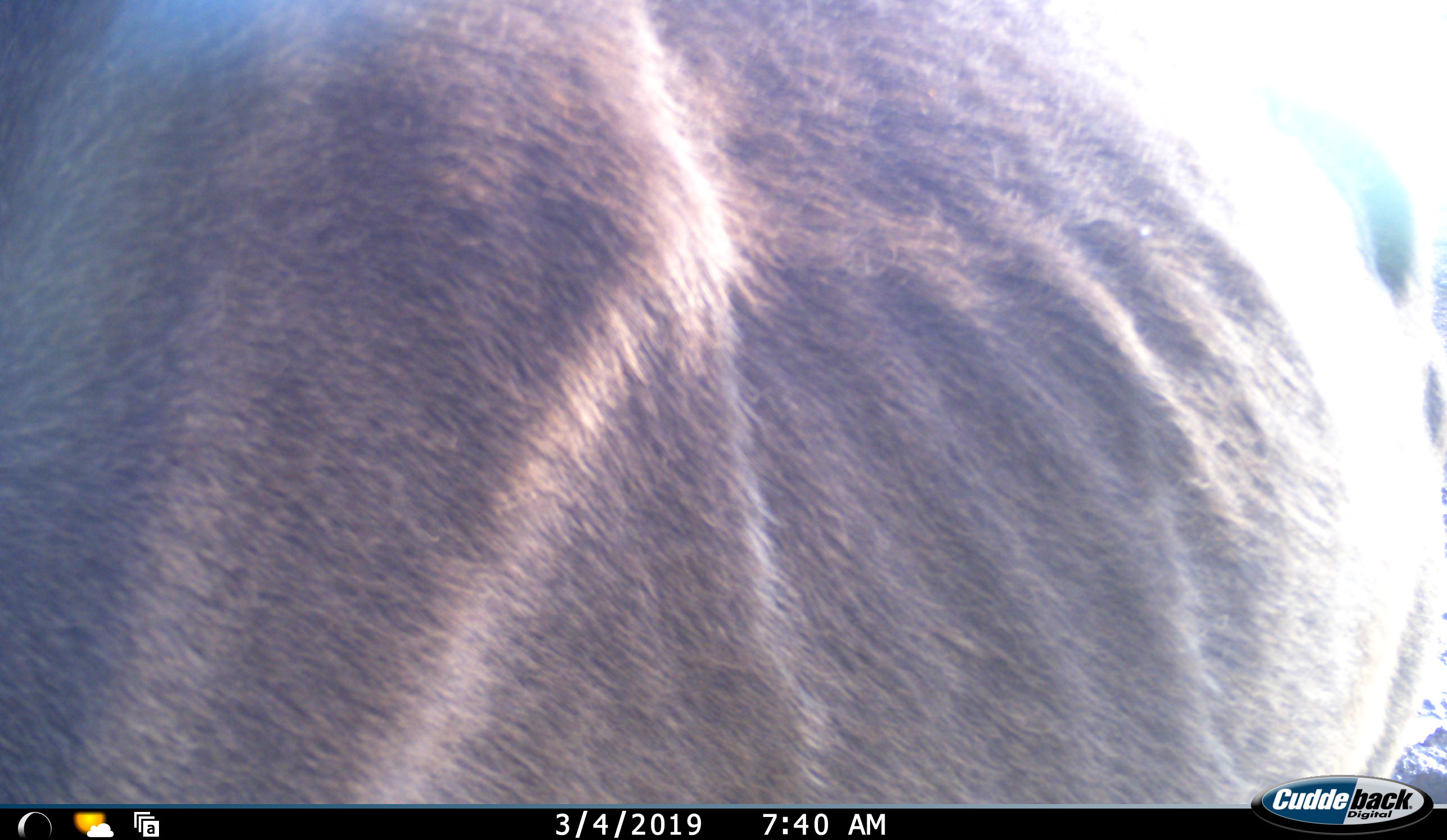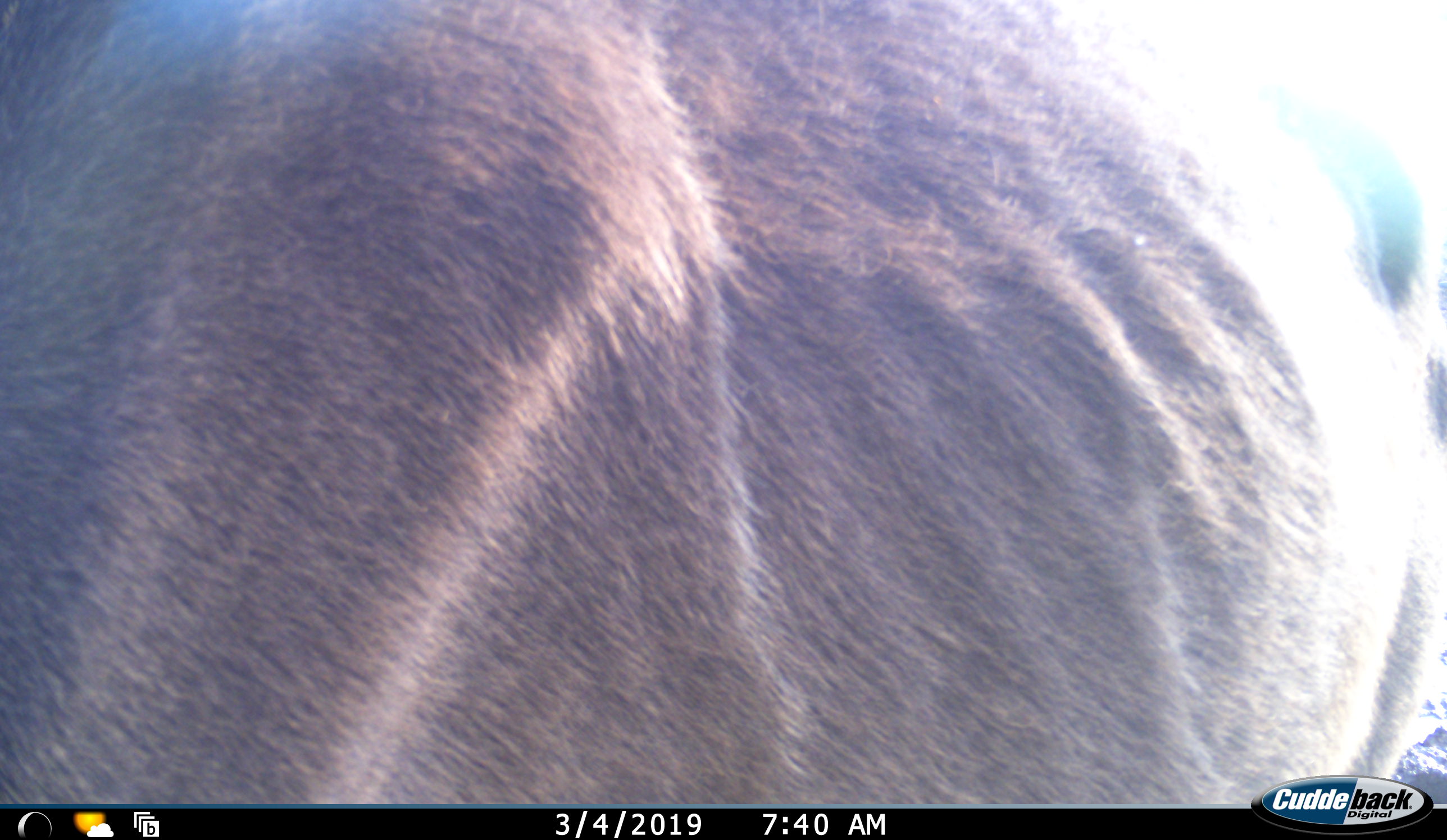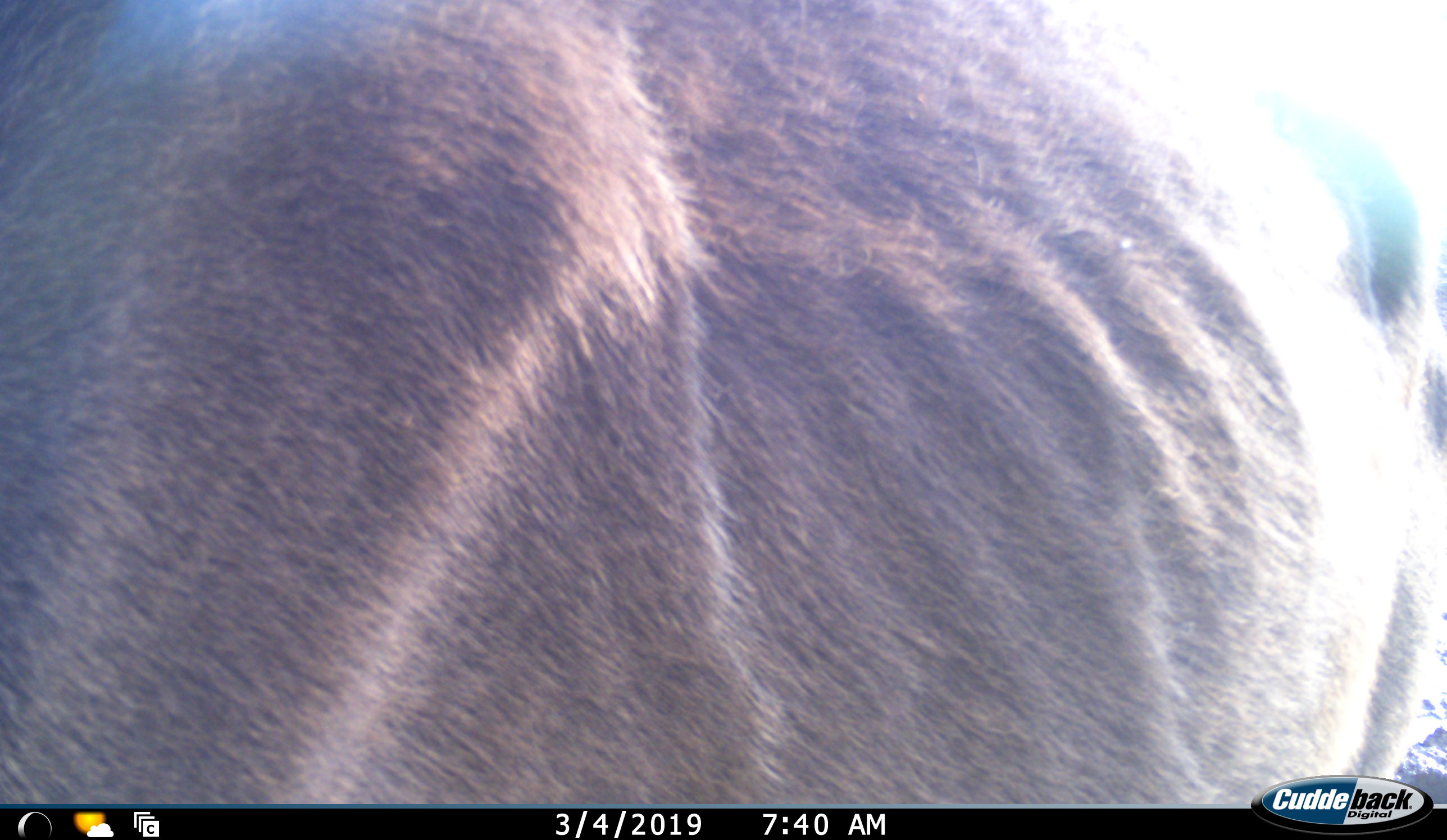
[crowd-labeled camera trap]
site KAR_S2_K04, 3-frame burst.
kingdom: Animalia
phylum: Chordata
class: Mammalia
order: Artiodactyla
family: Bovidae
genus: Tragelaphus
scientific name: Tragelaphus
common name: kudu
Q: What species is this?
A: Kudu (Tragelaphus).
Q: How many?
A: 1.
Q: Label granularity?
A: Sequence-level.